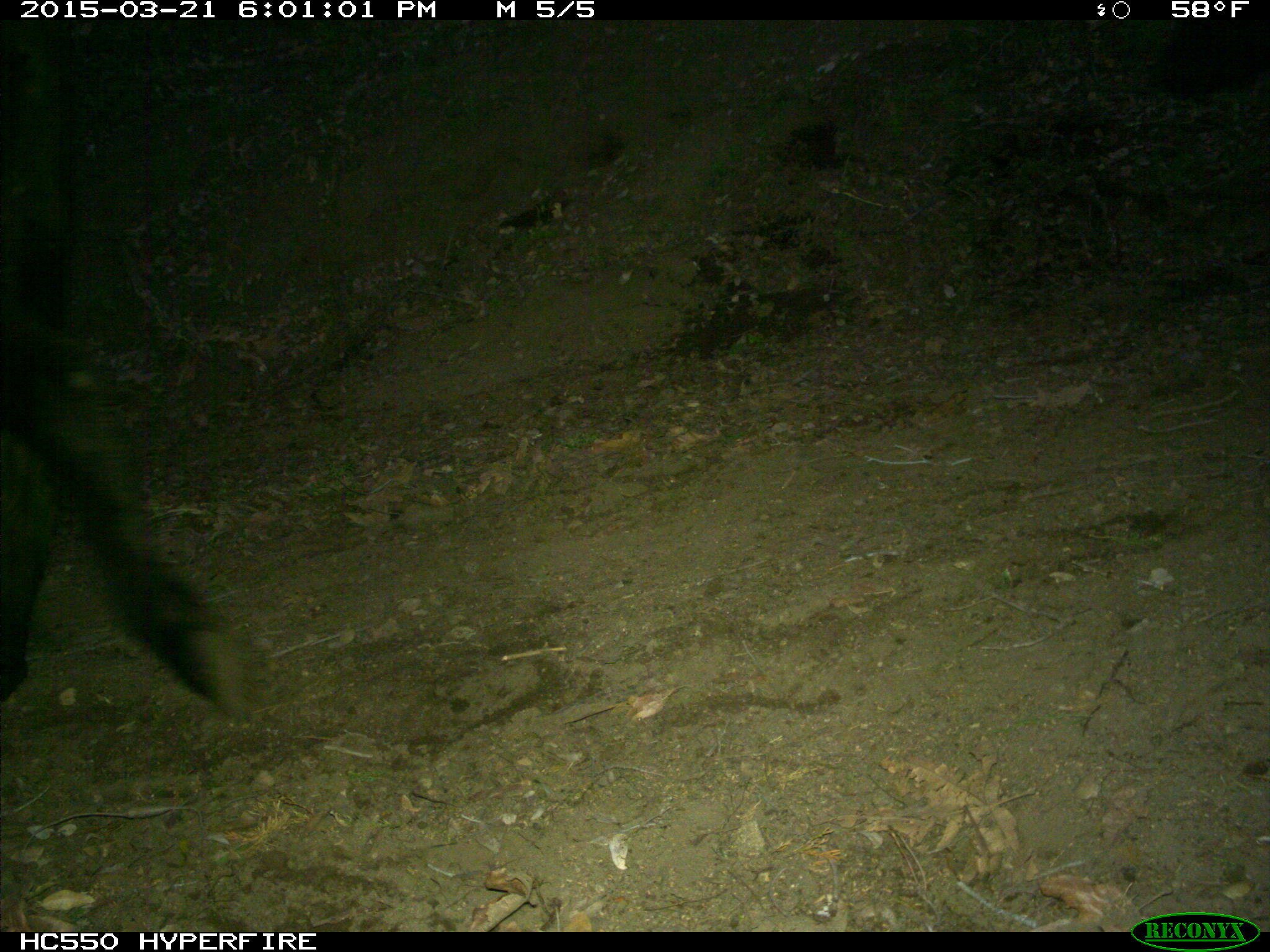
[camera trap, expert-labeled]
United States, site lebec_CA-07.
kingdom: Animalia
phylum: Chordata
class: Mammalia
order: Artiodactyla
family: Bovidae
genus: Bos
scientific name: Bos taurus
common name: domestic cow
Bos taurus (domestic cow).